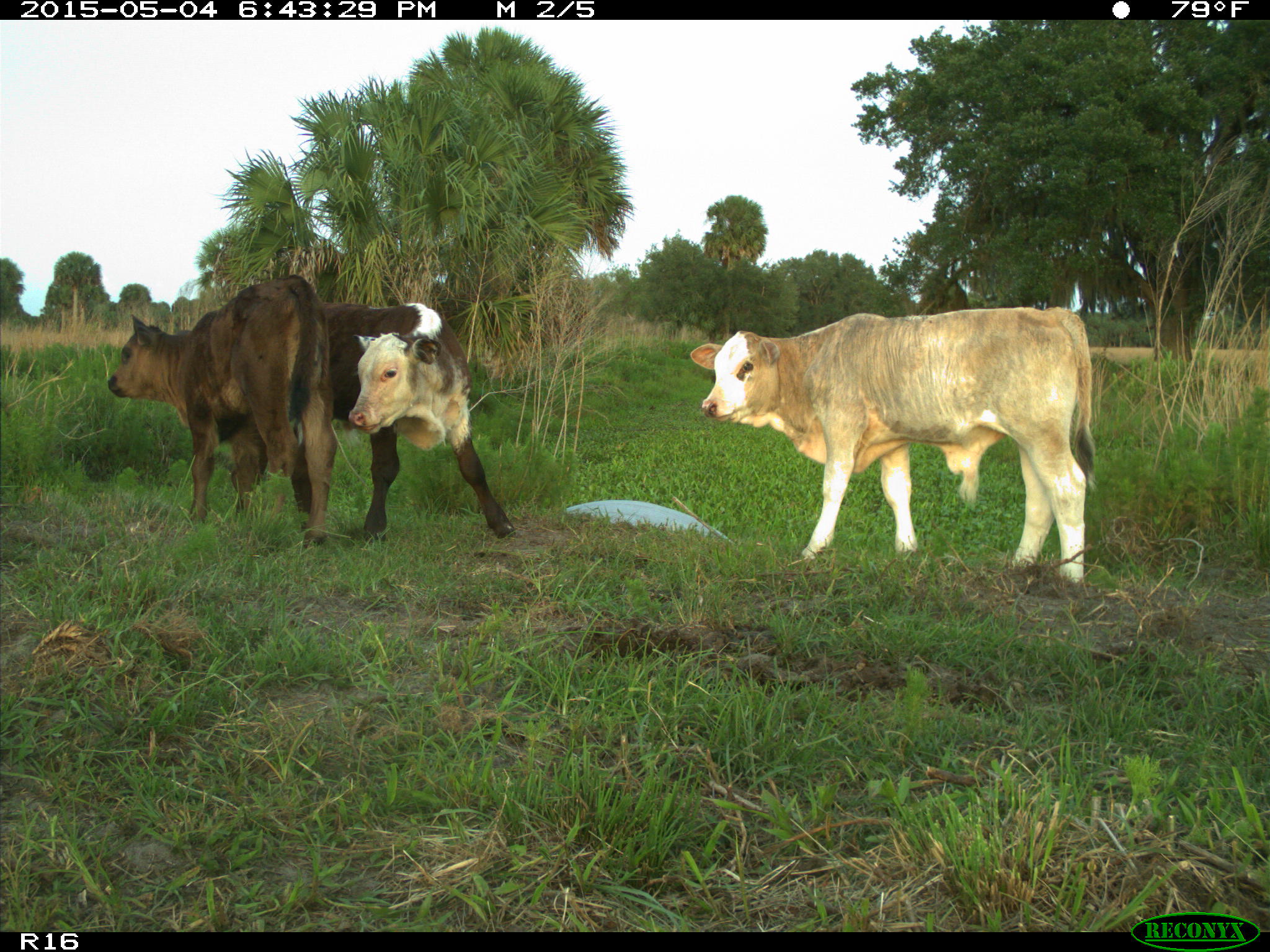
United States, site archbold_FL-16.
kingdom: Animalia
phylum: Chordata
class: Mammalia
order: Artiodactyla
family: Bovidae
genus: Bos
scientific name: Bos taurus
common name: domestic cow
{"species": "Bos taurus (domestic cow)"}